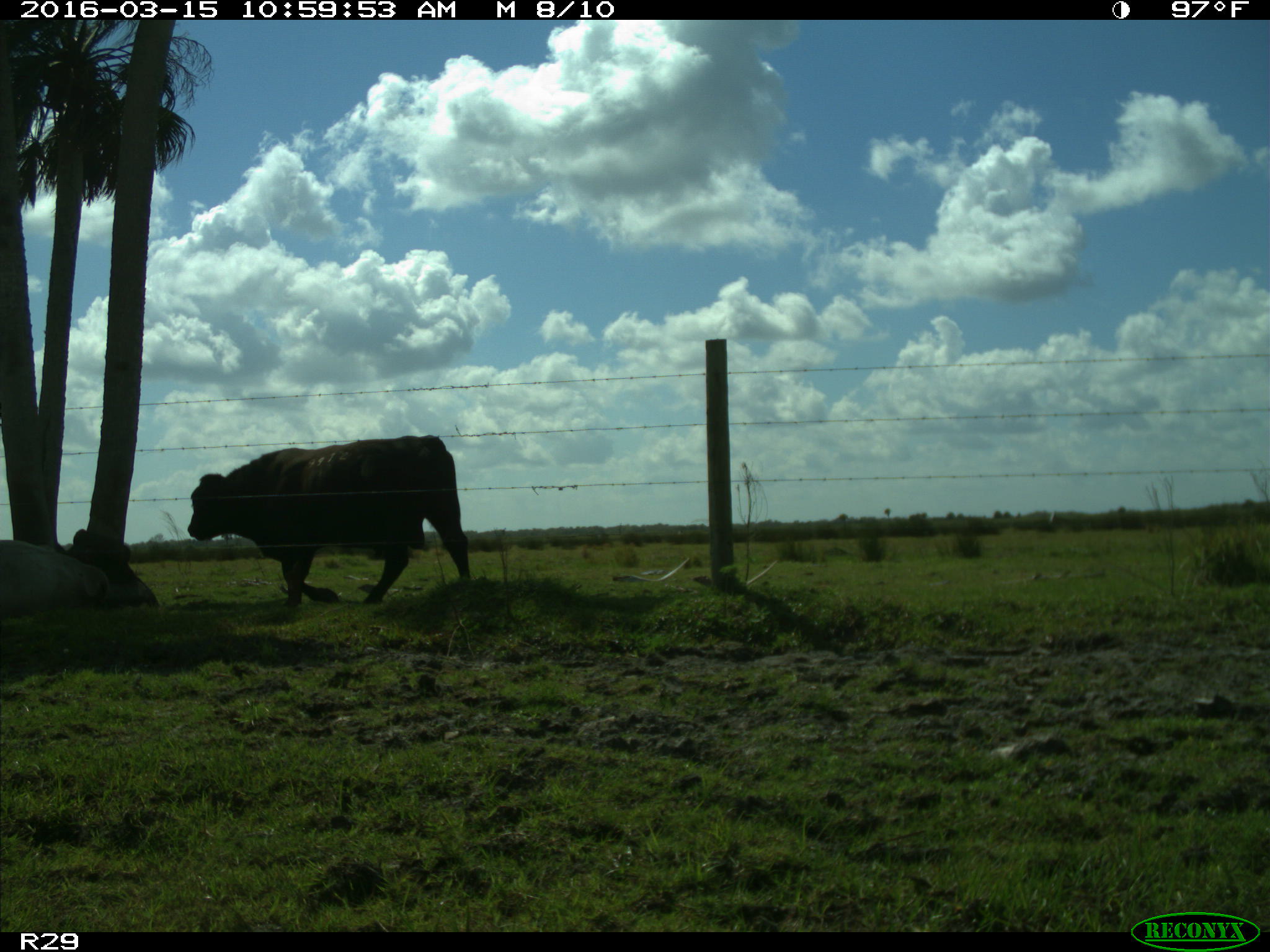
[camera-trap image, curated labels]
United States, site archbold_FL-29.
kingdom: Animalia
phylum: Chordata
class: Mammalia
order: Artiodactyla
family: Bovidae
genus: Bos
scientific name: Bos taurus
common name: domestic cow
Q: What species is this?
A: Bos taurus (domestic cow).